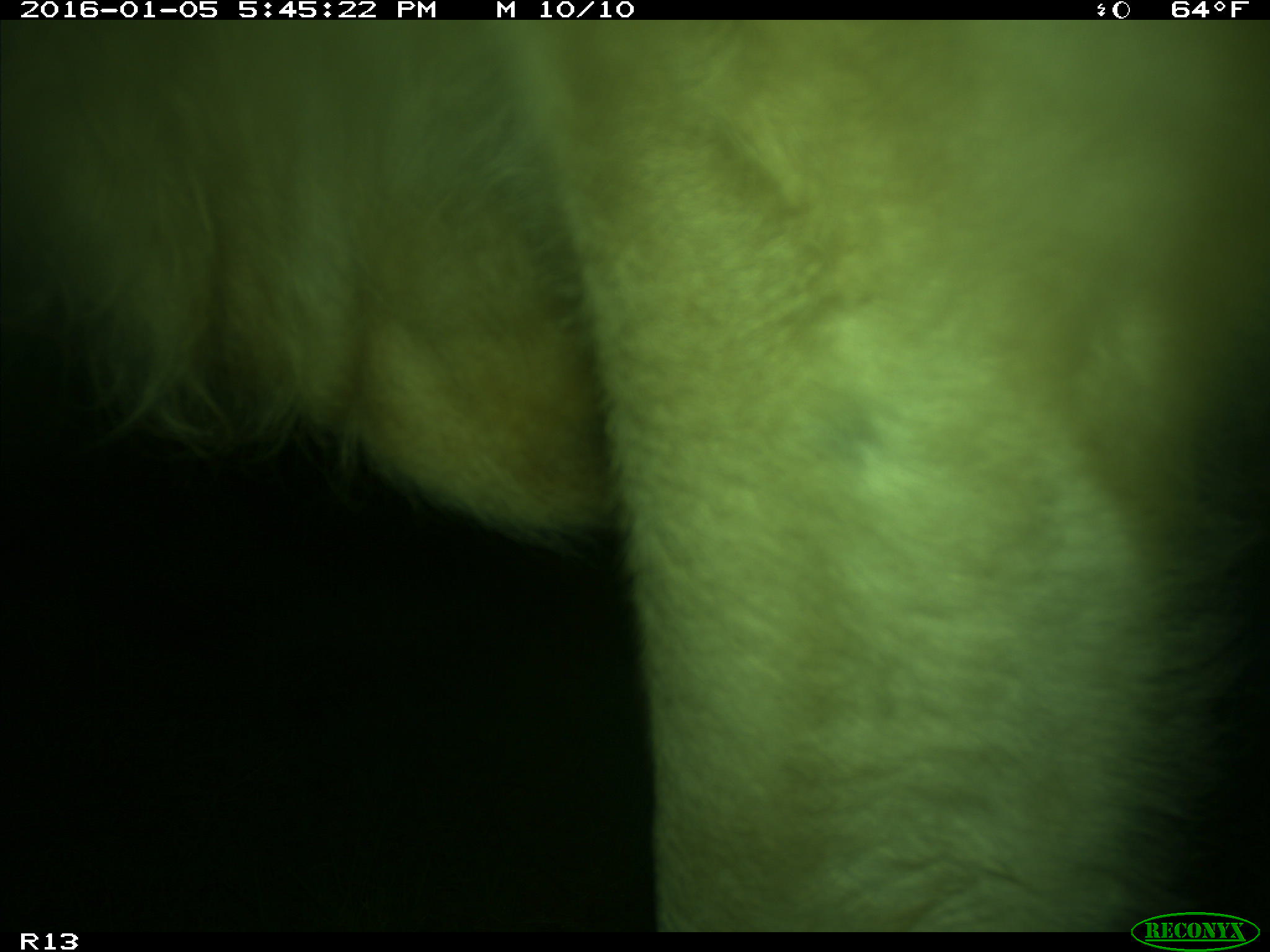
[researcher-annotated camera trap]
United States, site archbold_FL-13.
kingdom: Animalia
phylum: Chordata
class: Mammalia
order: Artiodactyla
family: Bovidae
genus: Bos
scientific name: Bos taurus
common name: domestic cow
Bos taurus (domestic cow).